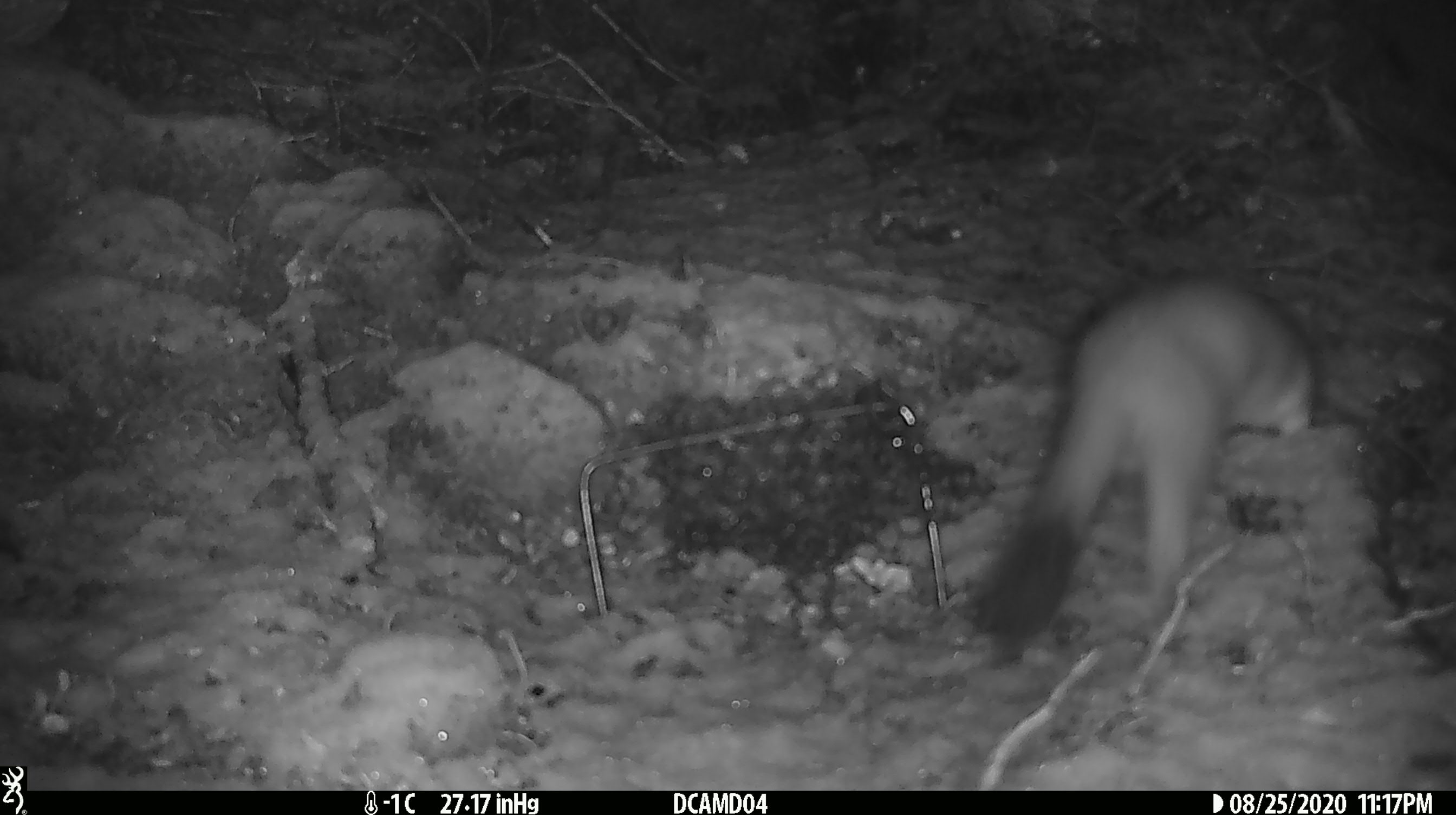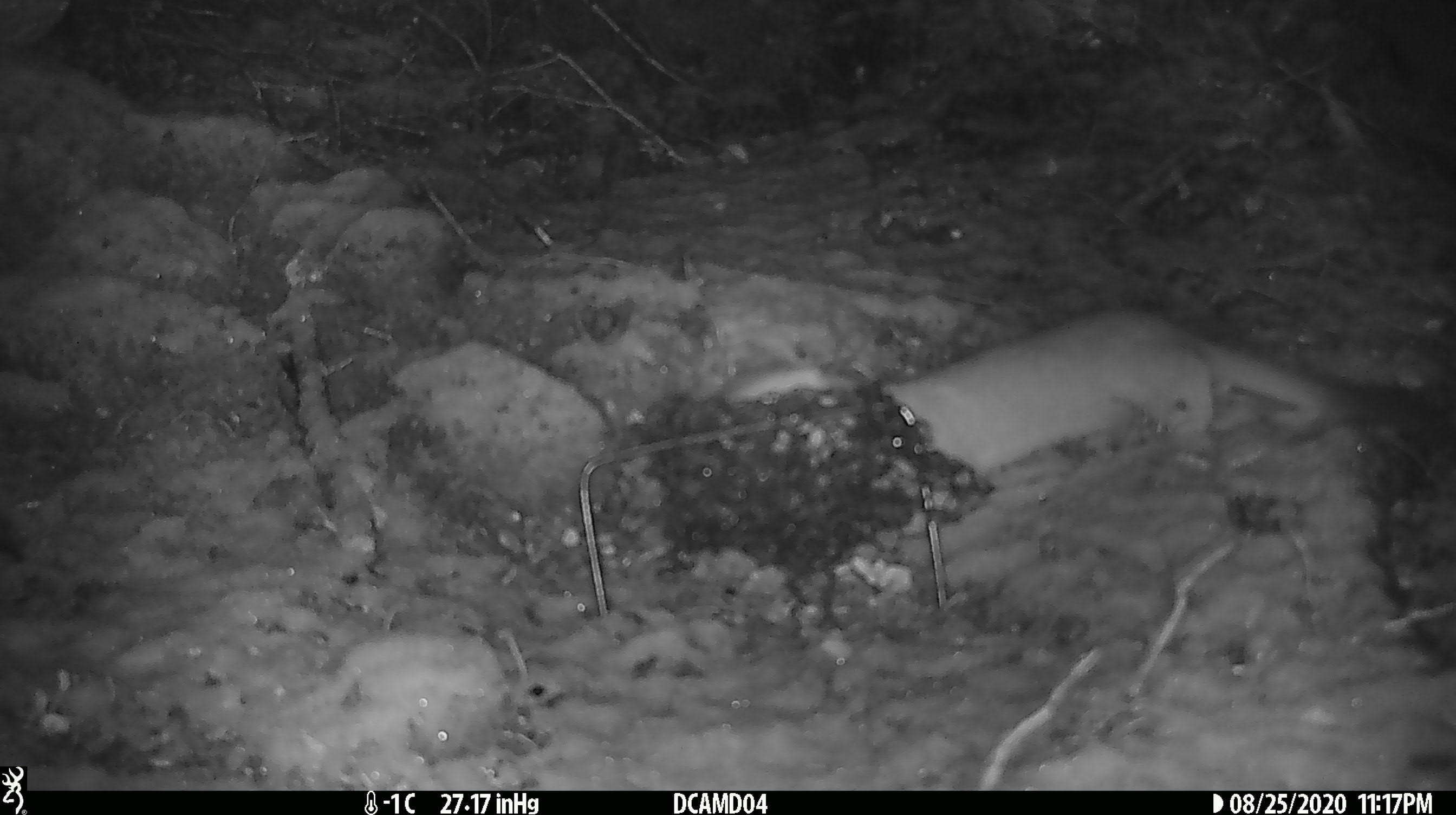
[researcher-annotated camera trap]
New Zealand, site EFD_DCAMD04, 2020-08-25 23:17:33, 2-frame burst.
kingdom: Animalia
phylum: Chordata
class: Mammalia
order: Carnivora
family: Mustelidae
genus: Mustela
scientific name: Mustela erminea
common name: stoat